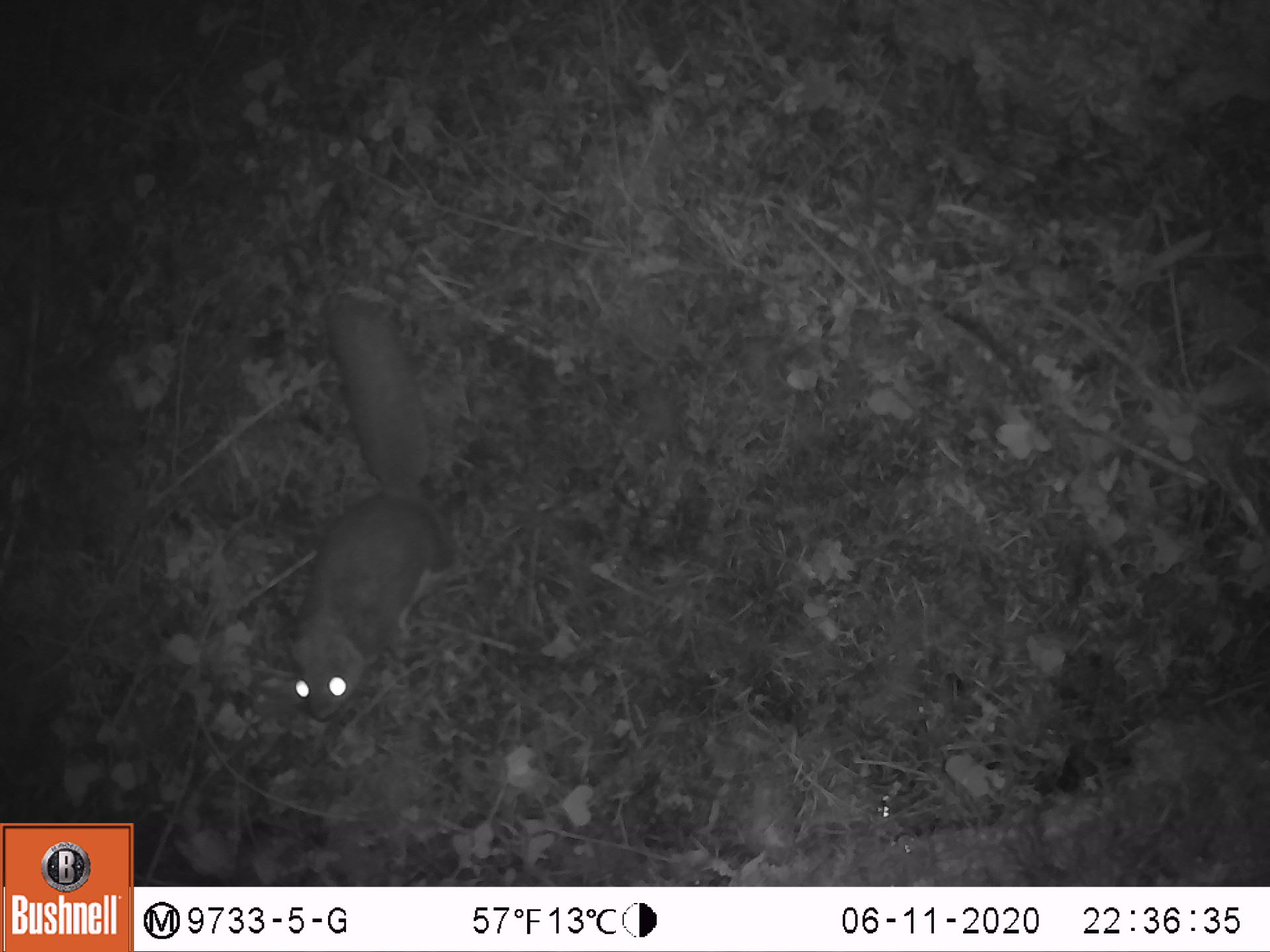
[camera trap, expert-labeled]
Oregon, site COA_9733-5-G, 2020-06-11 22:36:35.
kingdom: Animalia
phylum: Chordata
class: Mammalia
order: Rodentia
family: Sciuridae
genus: Glaucomys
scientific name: Glaucomys oregonensis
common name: humboldt's flying squirrel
Humboldt's flying squirrel (Glaucomys oregonensis).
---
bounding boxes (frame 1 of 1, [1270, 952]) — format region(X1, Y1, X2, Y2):
humboldt's flying squirrel: region(277, 279, 482, 733)